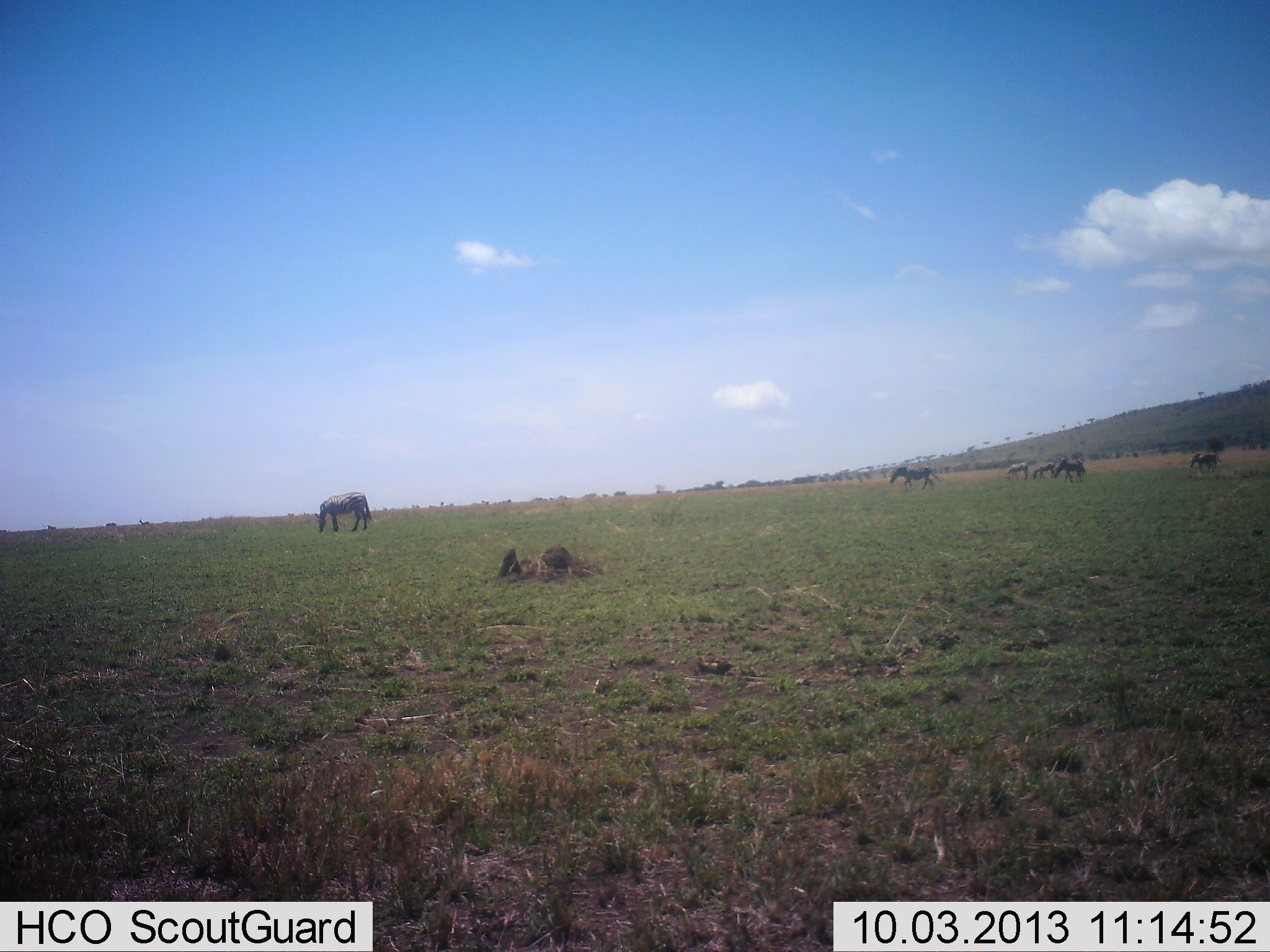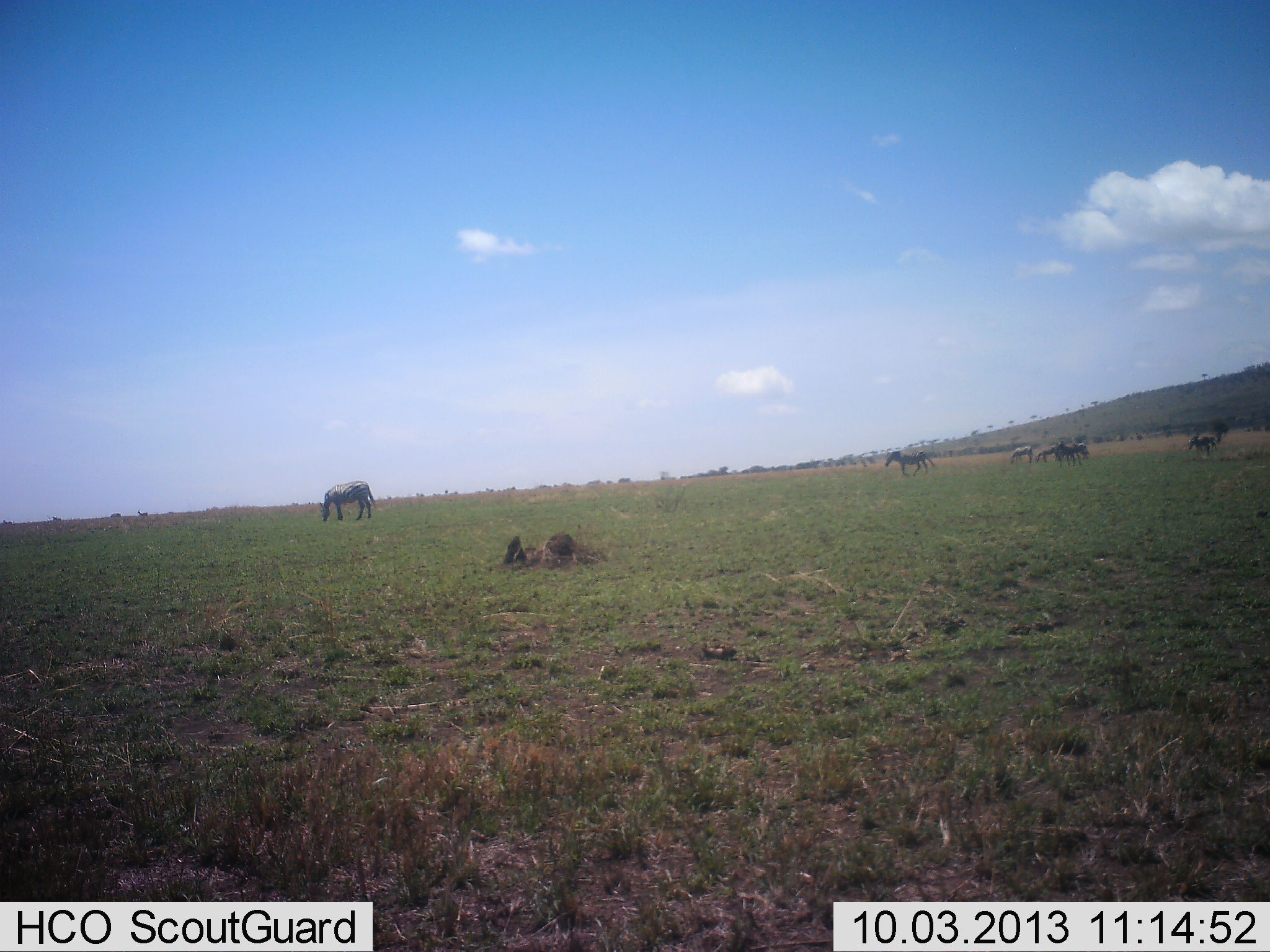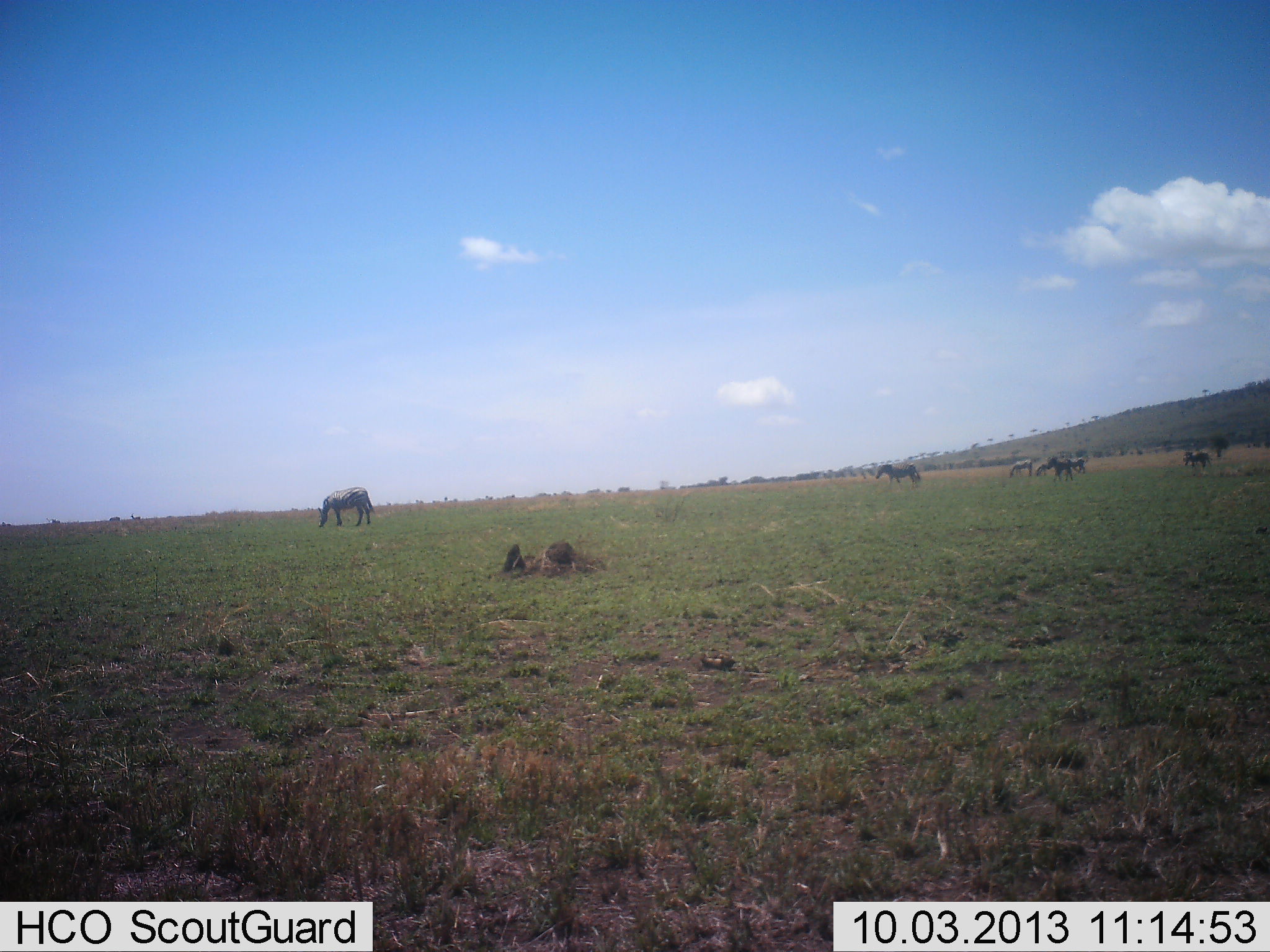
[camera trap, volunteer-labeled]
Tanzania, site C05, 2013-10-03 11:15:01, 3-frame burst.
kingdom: Animalia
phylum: Chordata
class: Mammalia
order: Perissodactyla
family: Equidae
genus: Equus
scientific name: Equus quagga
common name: plains zebra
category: zebra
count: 6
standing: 73%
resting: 0%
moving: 45%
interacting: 0%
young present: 0%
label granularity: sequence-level